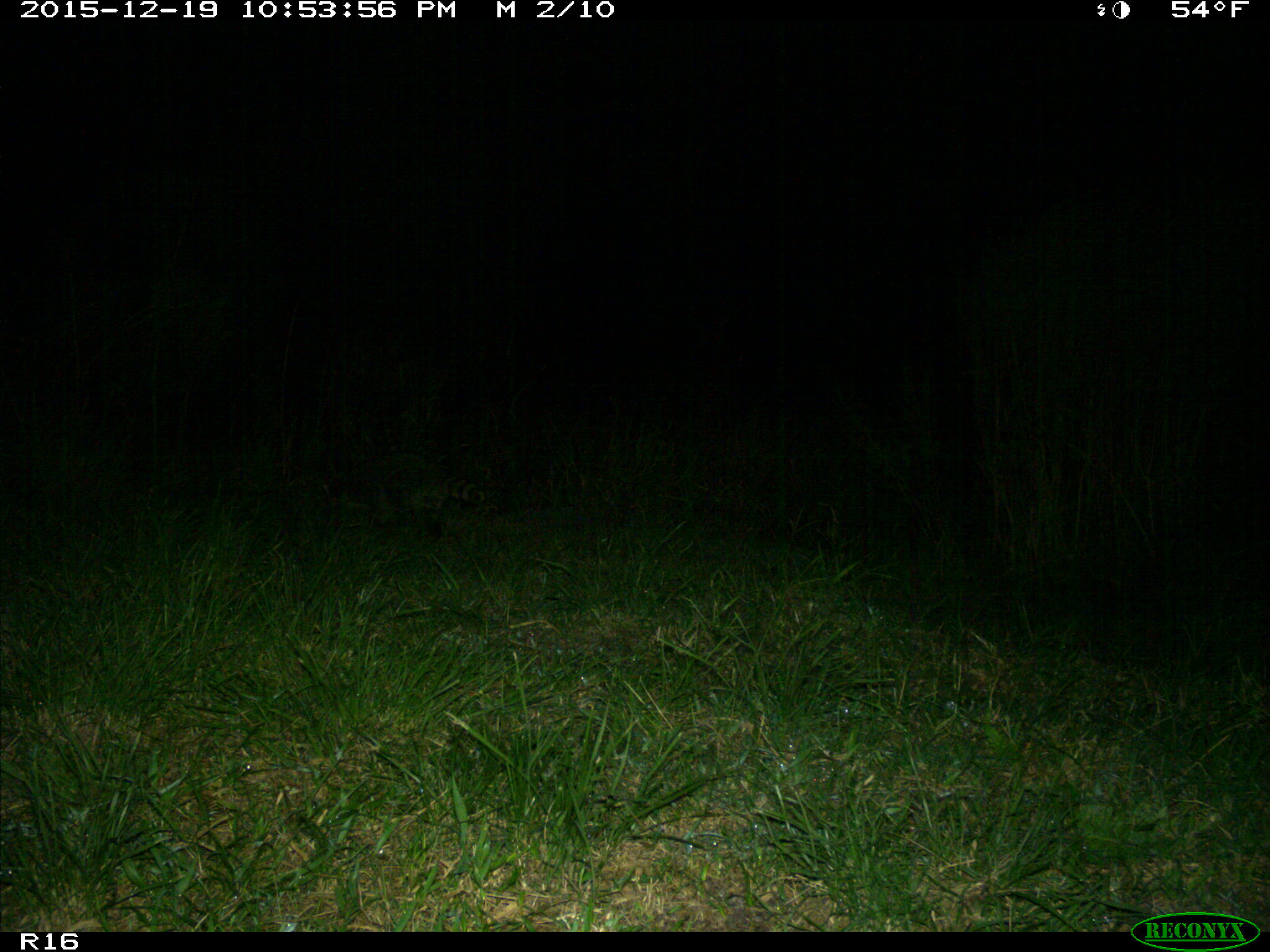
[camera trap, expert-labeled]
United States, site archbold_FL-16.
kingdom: Animalia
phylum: Chordata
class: Mammalia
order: Carnivora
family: Procyonidae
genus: Procyon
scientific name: Procyon lotor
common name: common raccoon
Procyon lotor (common raccoon).